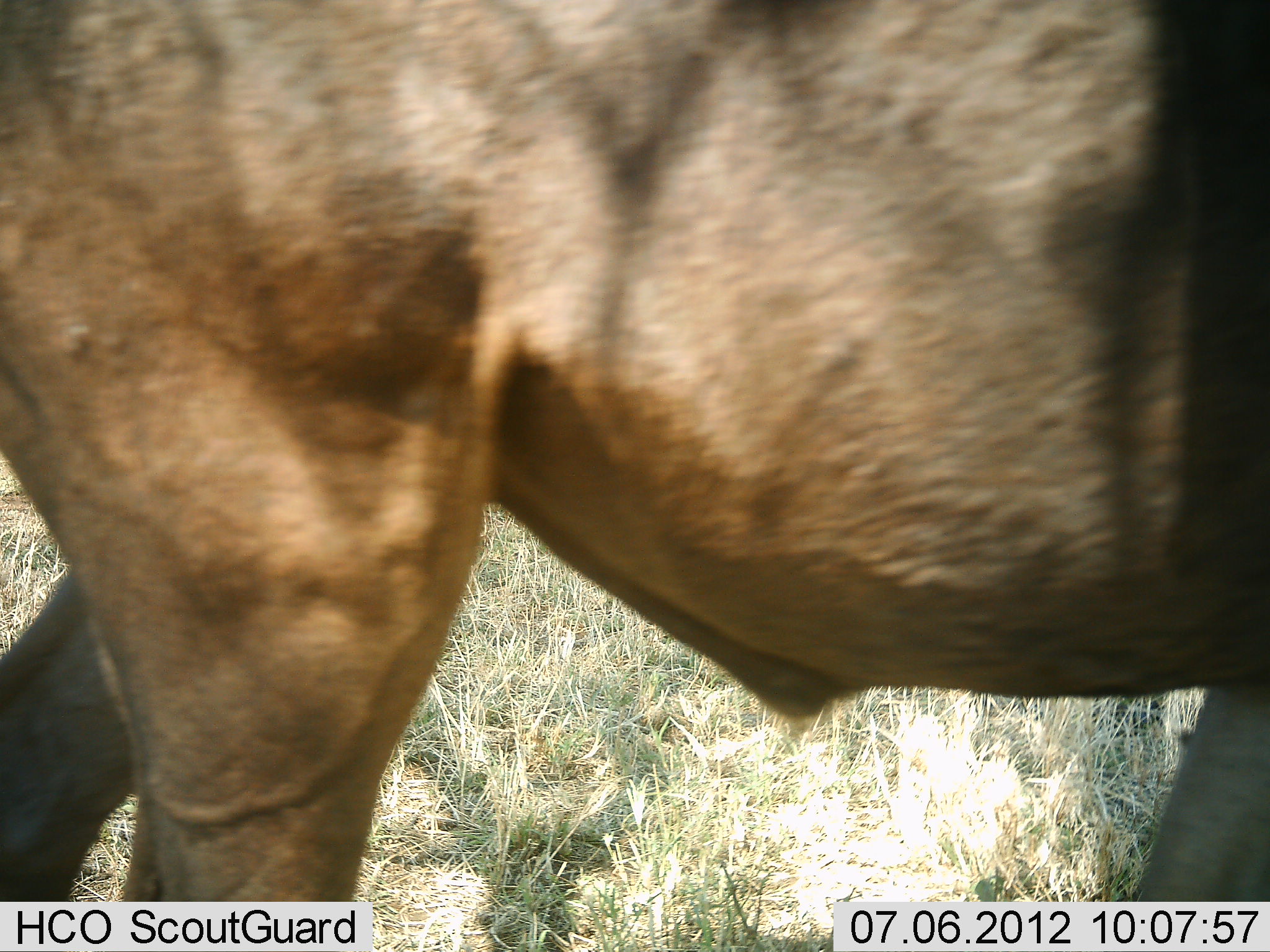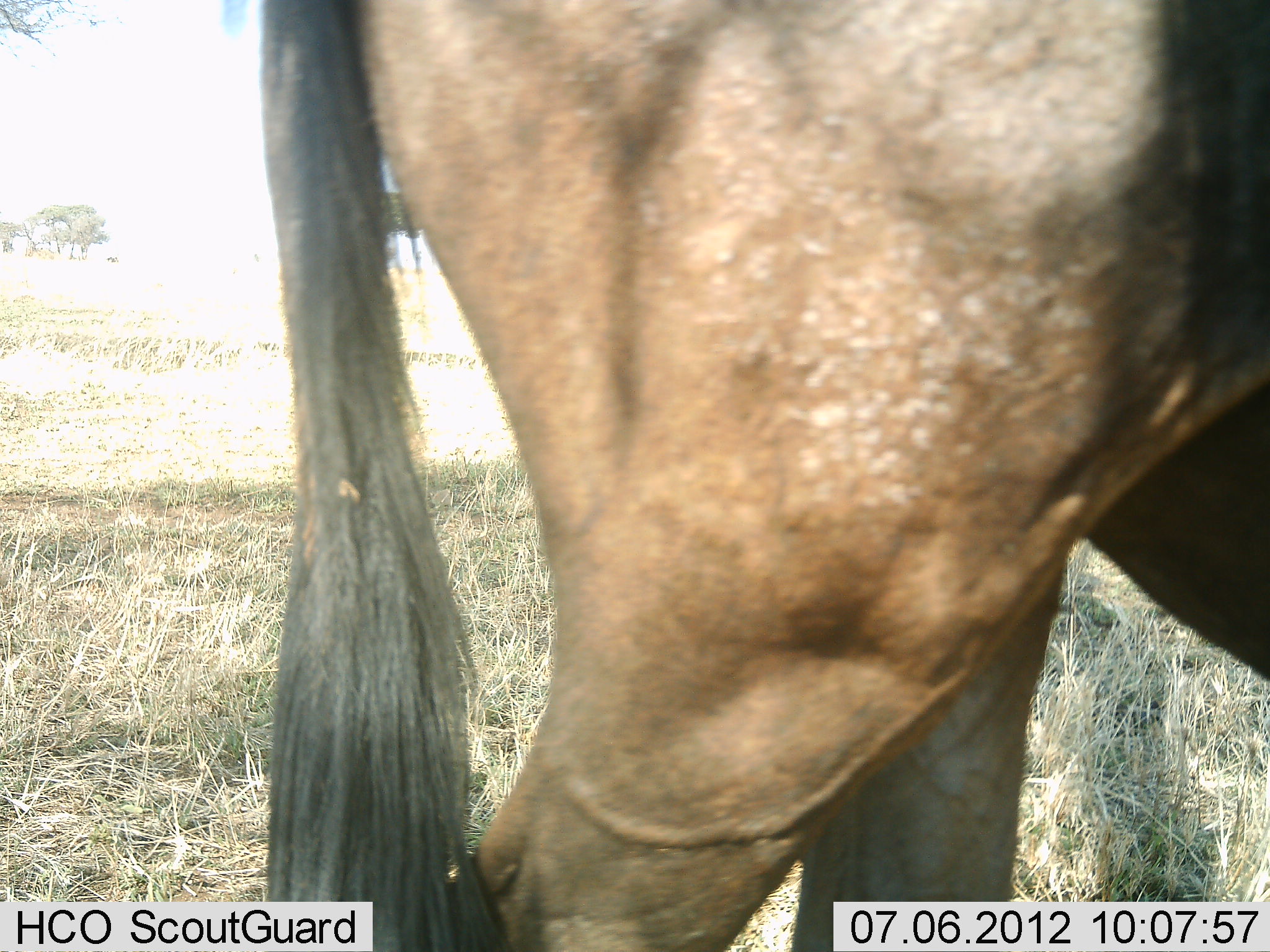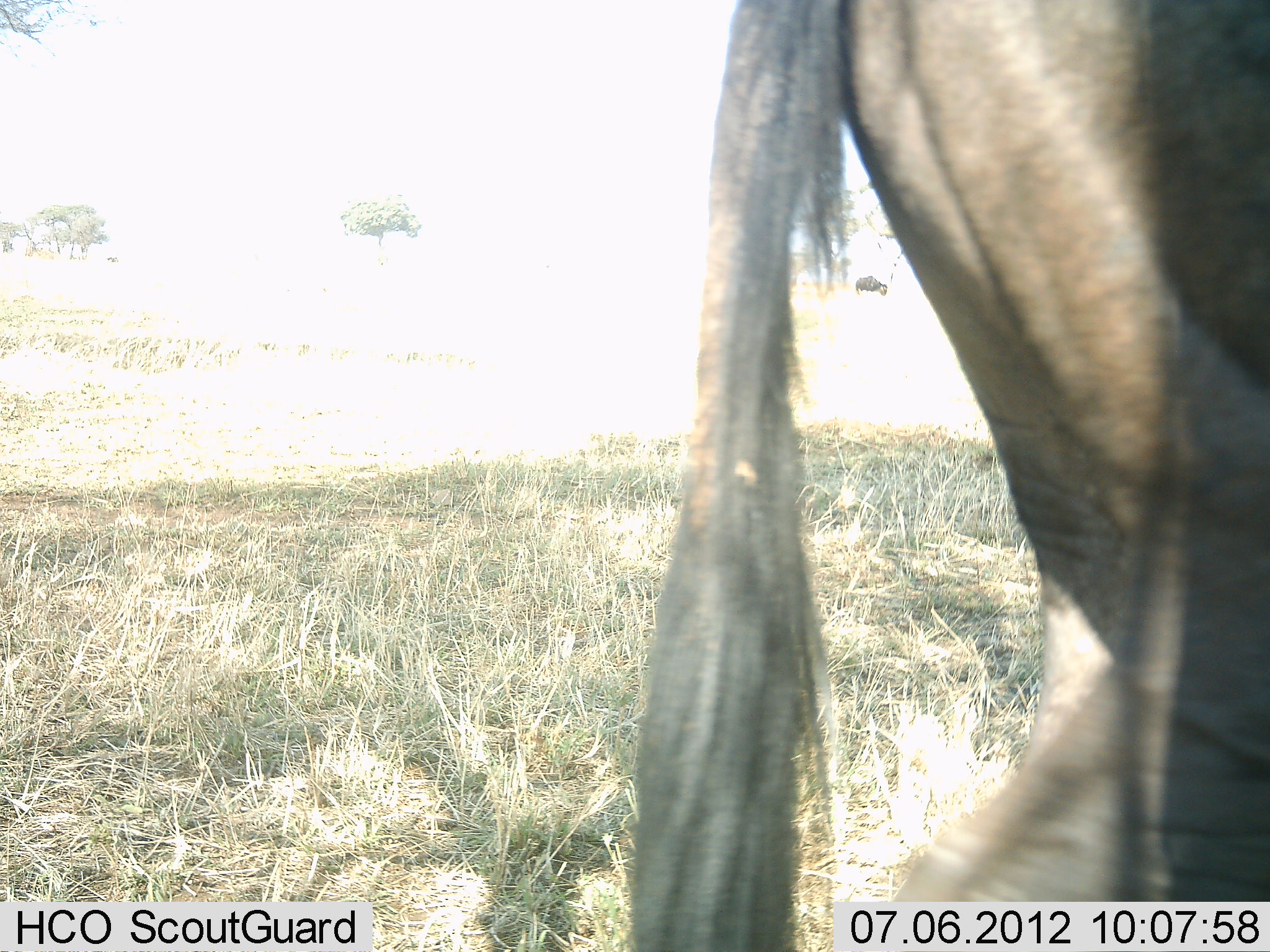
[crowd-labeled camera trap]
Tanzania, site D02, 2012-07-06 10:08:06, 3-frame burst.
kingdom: Animalia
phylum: Chordata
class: Mammalia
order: Artiodactyla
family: Bovidae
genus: Connochaetes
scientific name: Connochaetes taurinus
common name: blue wildebeest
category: wildebeest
Wildebeest (blue wildebeest) (Connochaetes taurinus), count 1. Behavior (volunteer vote fractions): standing 40%, resting 0%, moving 60%, interacting 0%. Young present (vote fraction): 0%. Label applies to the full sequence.